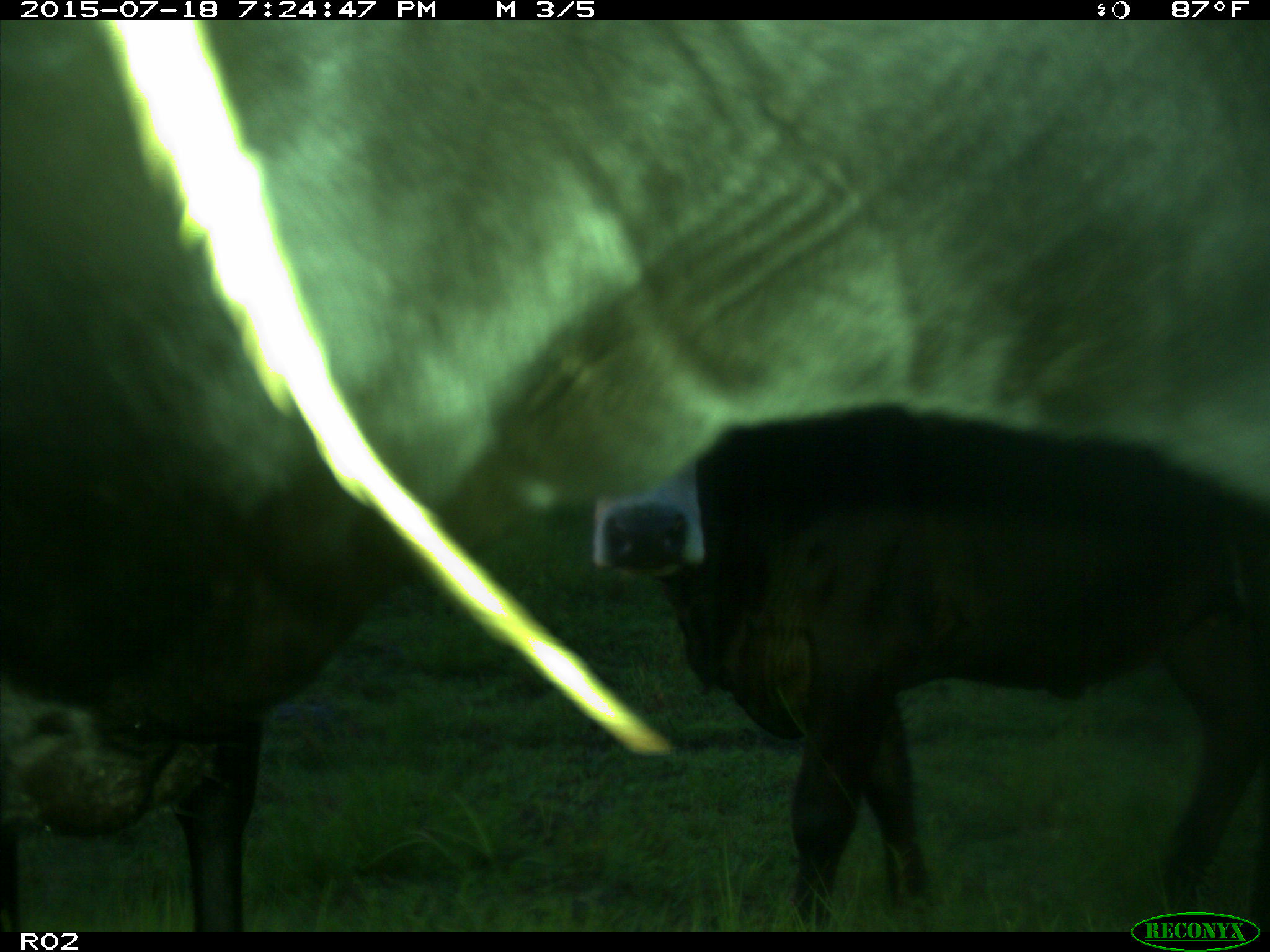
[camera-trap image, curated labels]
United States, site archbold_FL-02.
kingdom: Animalia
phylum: Chordata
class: Mammalia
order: Artiodactyla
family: Bovidae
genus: Bos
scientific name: Bos taurus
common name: domestic cow